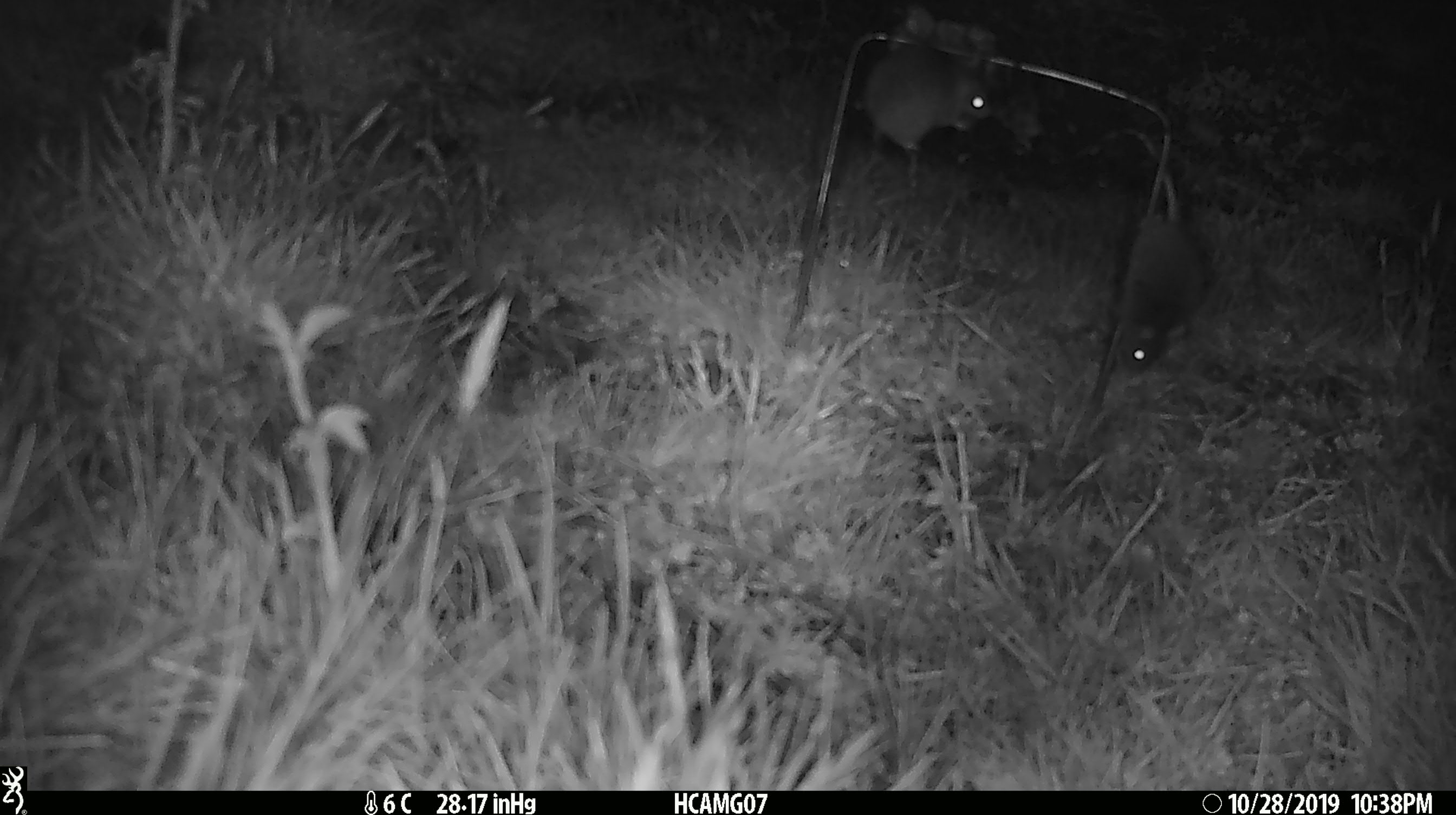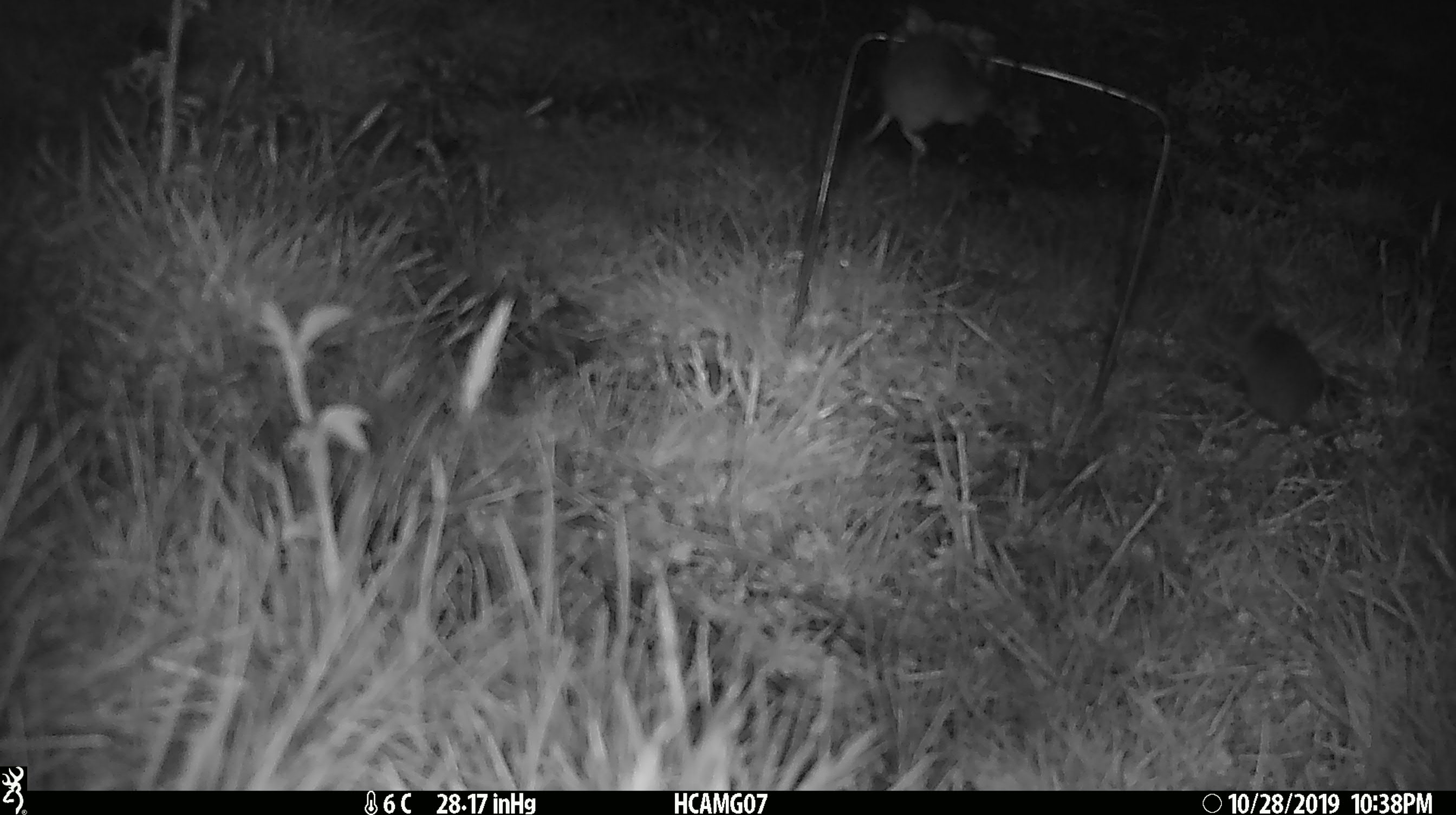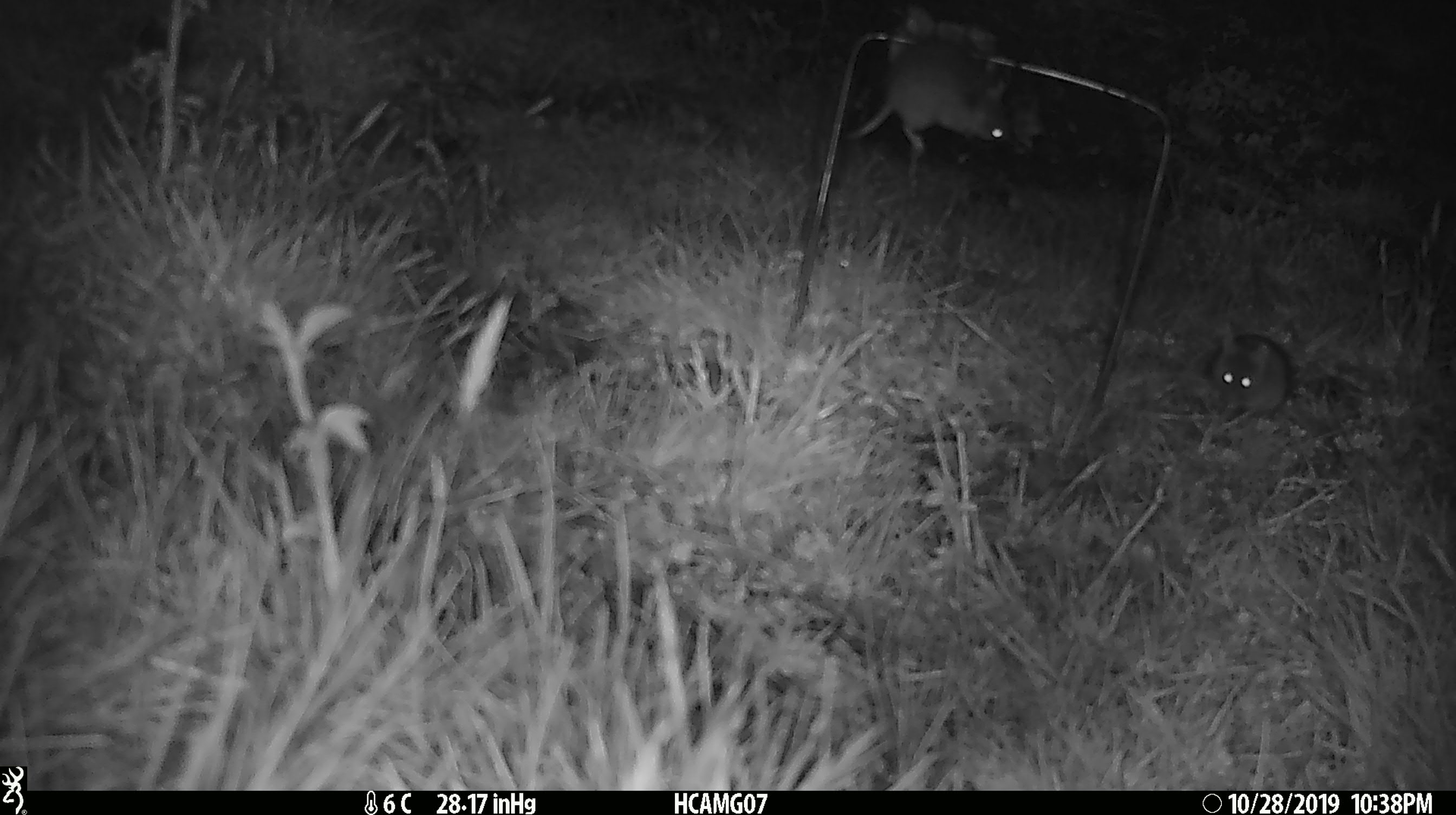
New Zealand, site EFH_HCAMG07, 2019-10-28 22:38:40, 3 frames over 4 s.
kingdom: Animalia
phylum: Chordata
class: Mammalia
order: Rodentia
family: Muridae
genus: Mus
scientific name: Mus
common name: mouse